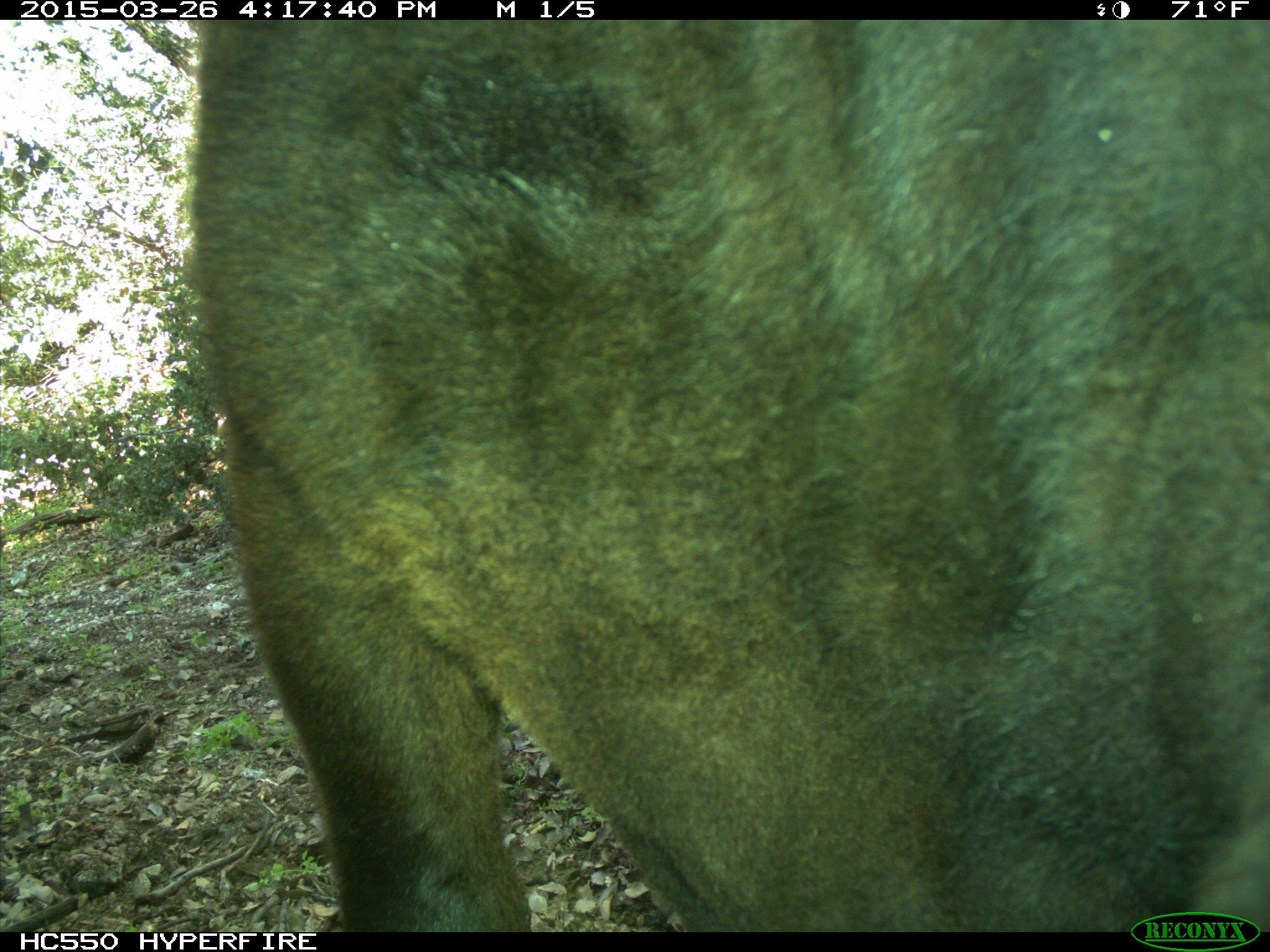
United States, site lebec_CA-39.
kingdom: Animalia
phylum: Chordata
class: Mammalia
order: Artiodactyla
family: Bovidae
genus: Bos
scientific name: Bos taurus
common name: domestic cow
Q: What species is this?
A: Bos taurus (domestic cow).